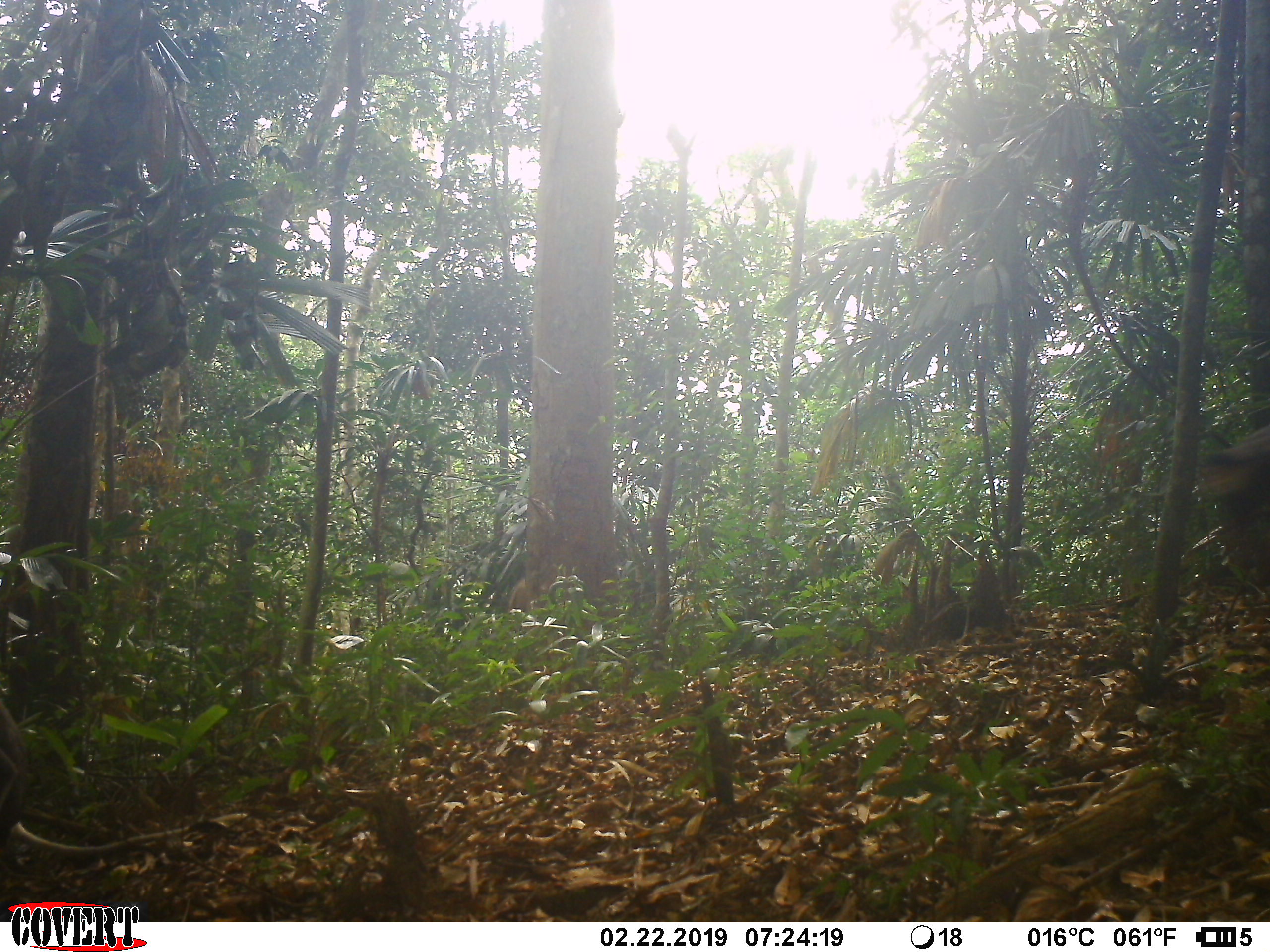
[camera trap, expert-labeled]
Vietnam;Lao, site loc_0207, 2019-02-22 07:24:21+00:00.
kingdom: Animalia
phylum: Chordata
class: Mammalia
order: Primates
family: Cercopithecidae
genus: Pygathrix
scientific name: Pygathrix nemaeus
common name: red-shanked douc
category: red shanked douc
Red shanked douc (red-shanked douc) (Pygathrix nemaeus). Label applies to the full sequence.